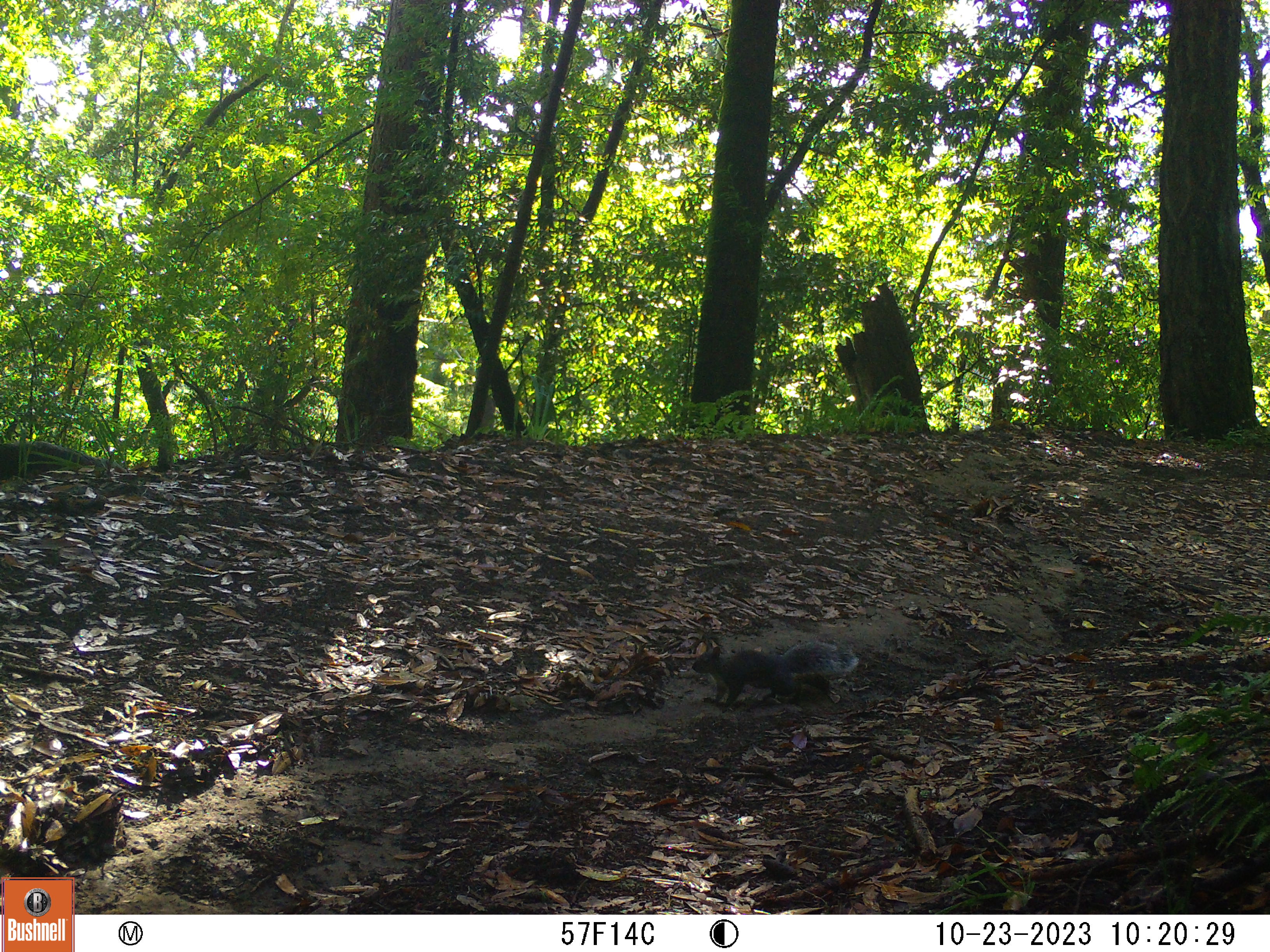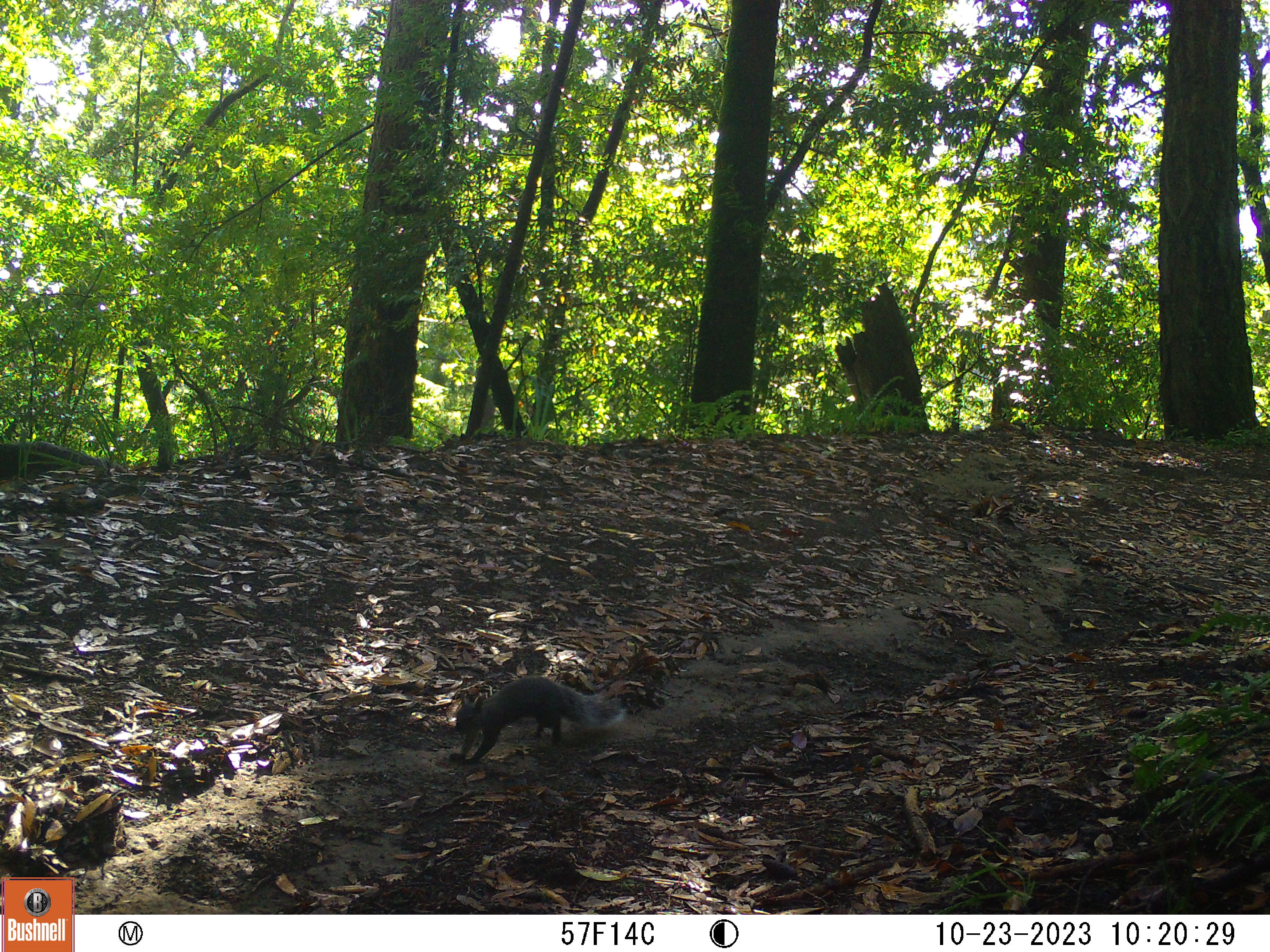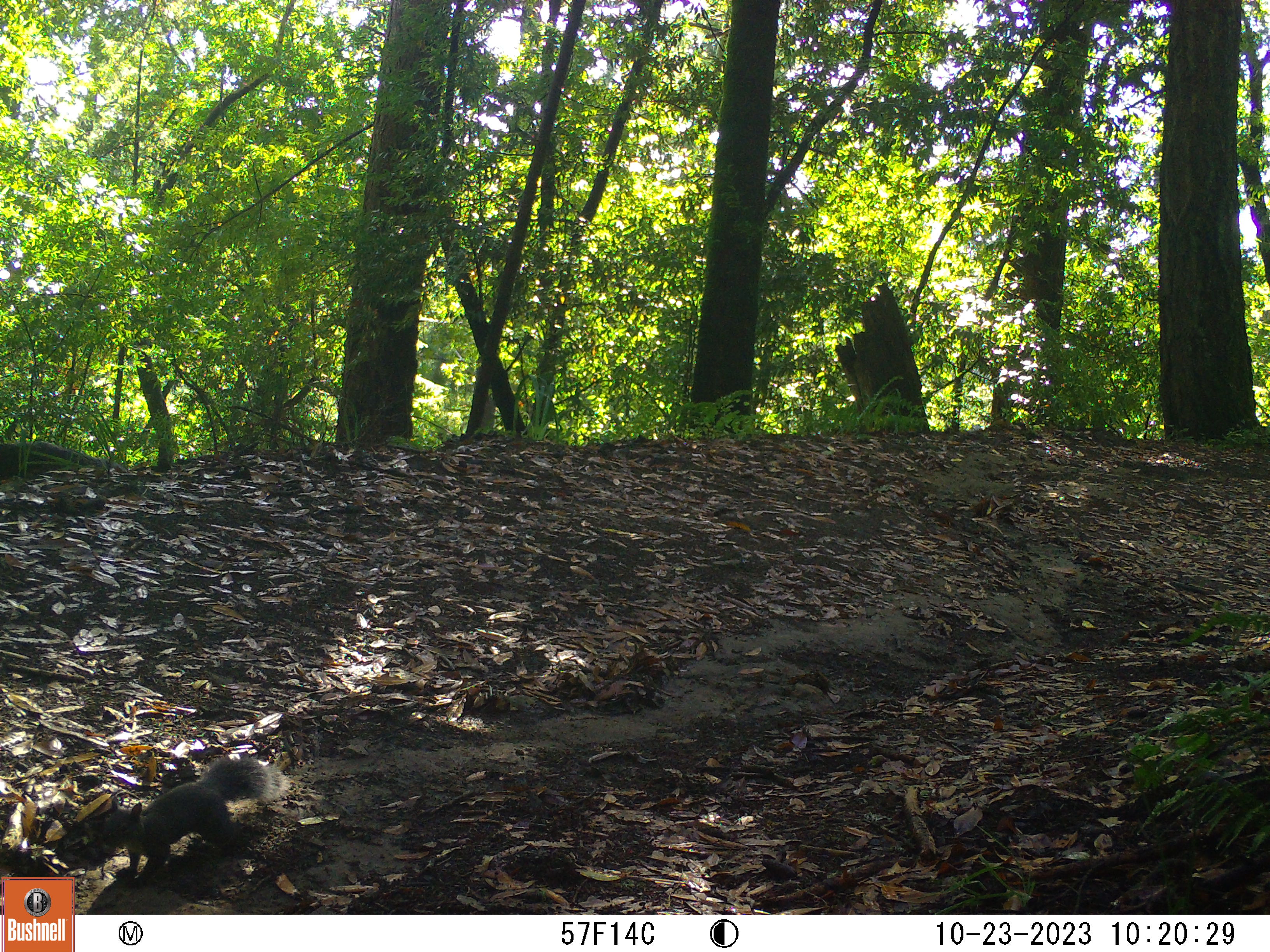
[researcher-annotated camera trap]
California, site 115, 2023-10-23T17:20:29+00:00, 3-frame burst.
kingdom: Animalia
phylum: Chordata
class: Mammalia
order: Rodentia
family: Sciuridae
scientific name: Sciuridae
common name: squirrel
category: unknown squirrel